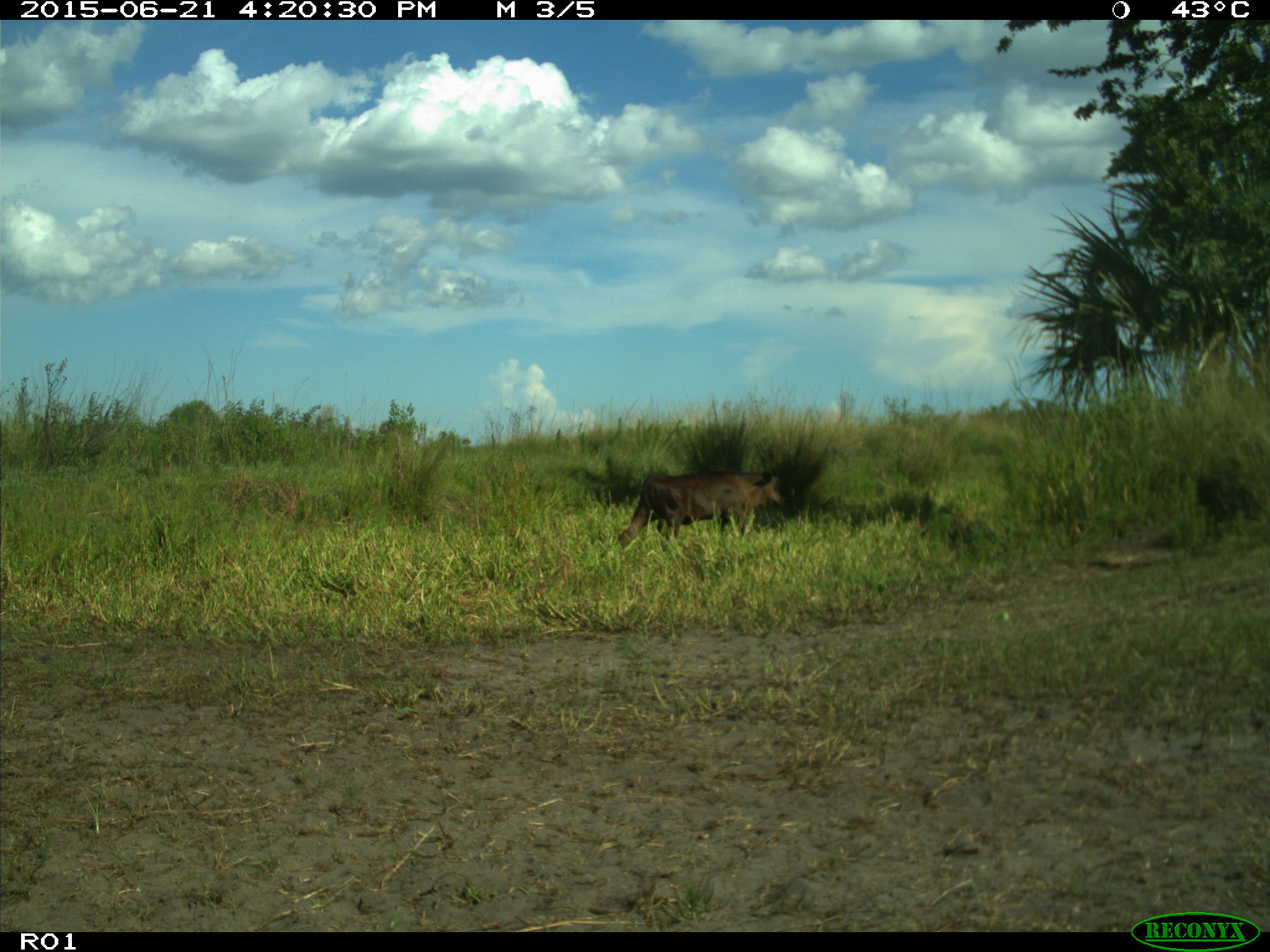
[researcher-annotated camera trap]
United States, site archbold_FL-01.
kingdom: Animalia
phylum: Chordata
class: Mammalia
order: Artiodactyla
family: Bovidae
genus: Bos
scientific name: Bos taurus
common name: domestic cow